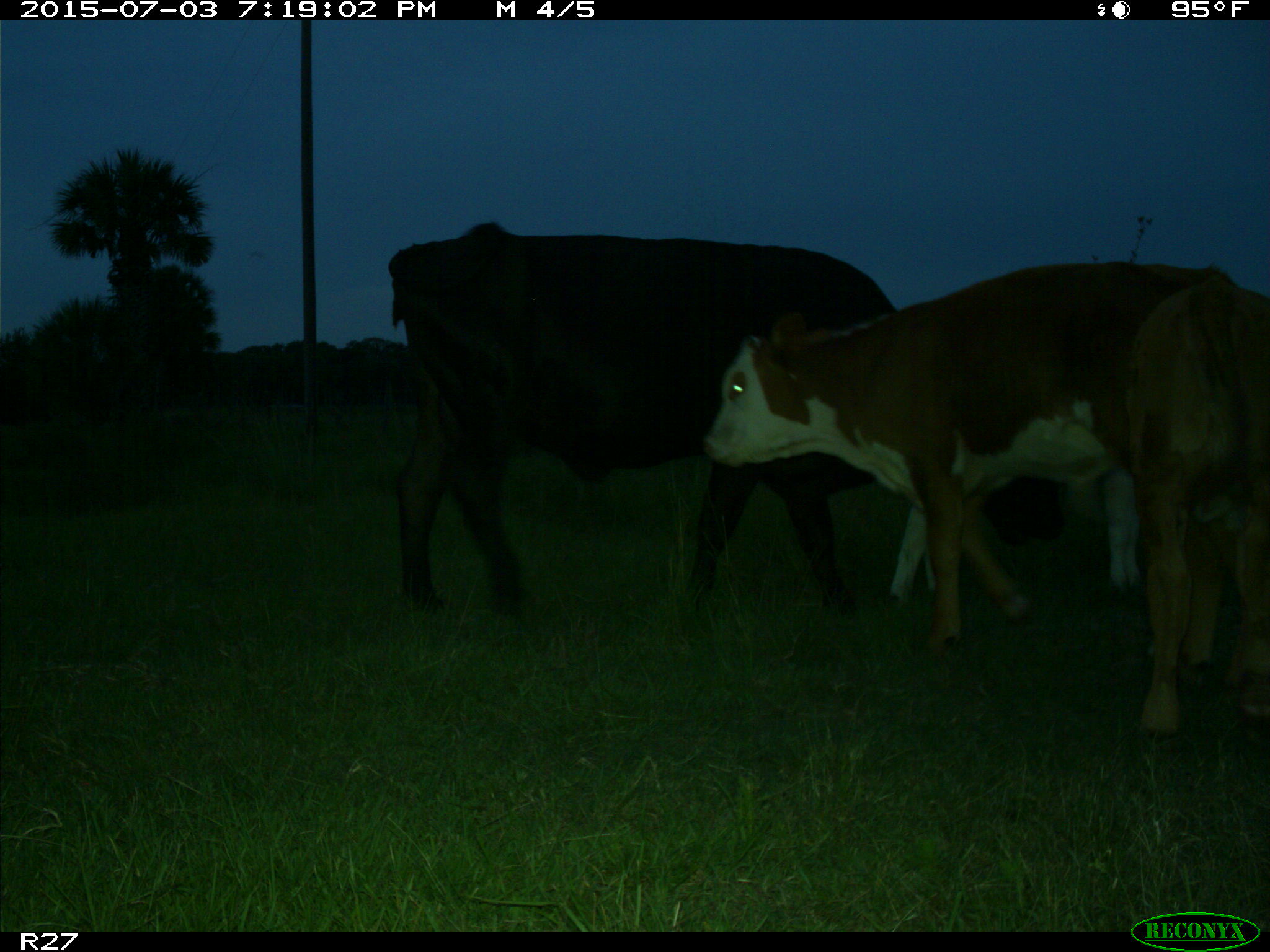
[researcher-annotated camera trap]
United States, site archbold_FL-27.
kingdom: Animalia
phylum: Chordata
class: Mammalia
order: Artiodactyla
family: Bovidae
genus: Bos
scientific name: Bos taurus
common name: domestic cow